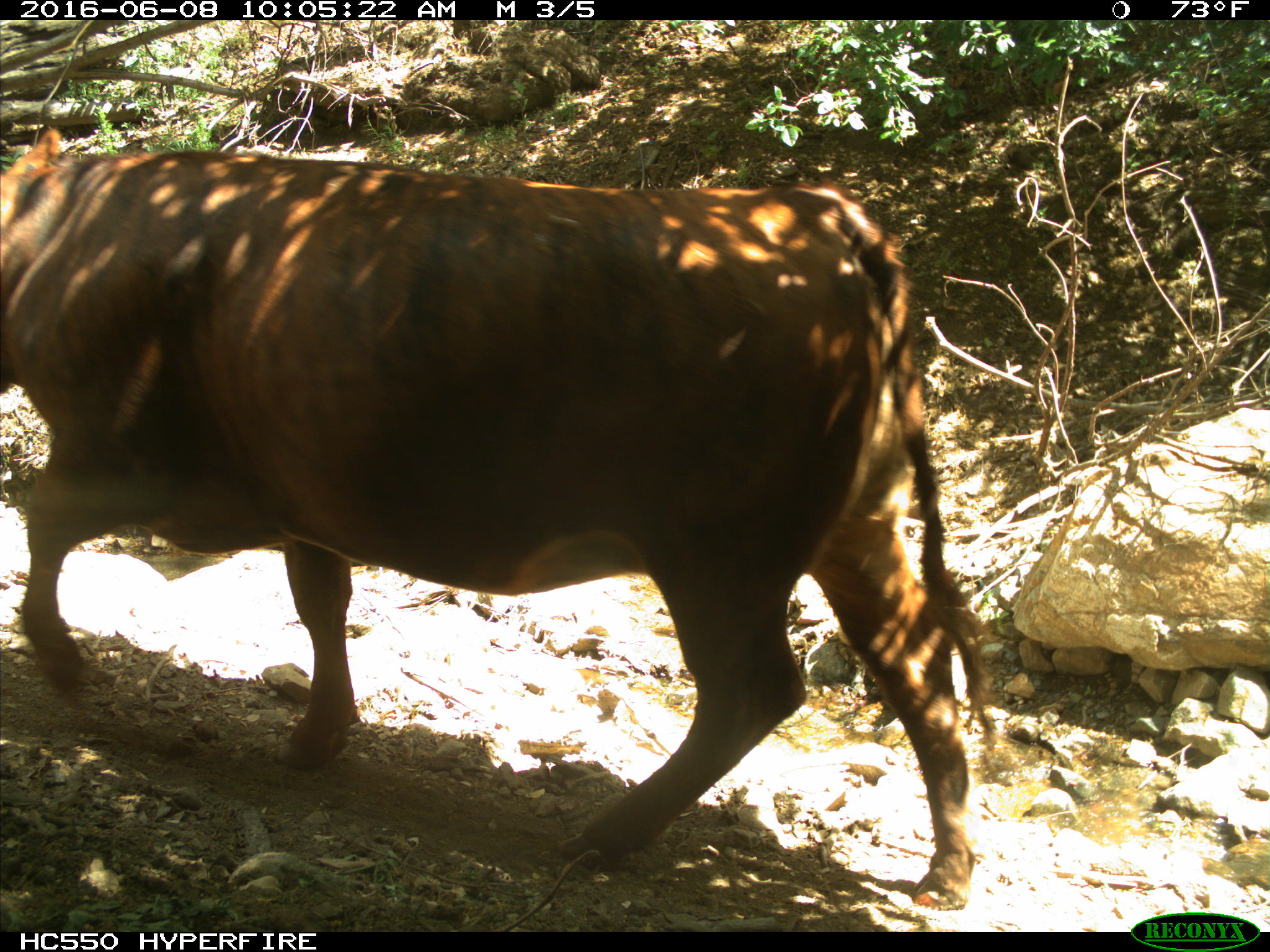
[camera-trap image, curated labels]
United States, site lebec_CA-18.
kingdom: Animalia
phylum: Chordata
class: Mammalia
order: Artiodactyla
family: Bovidae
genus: Bos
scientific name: Bos taurus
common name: domestic cow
Bos taurus (domestic cow).